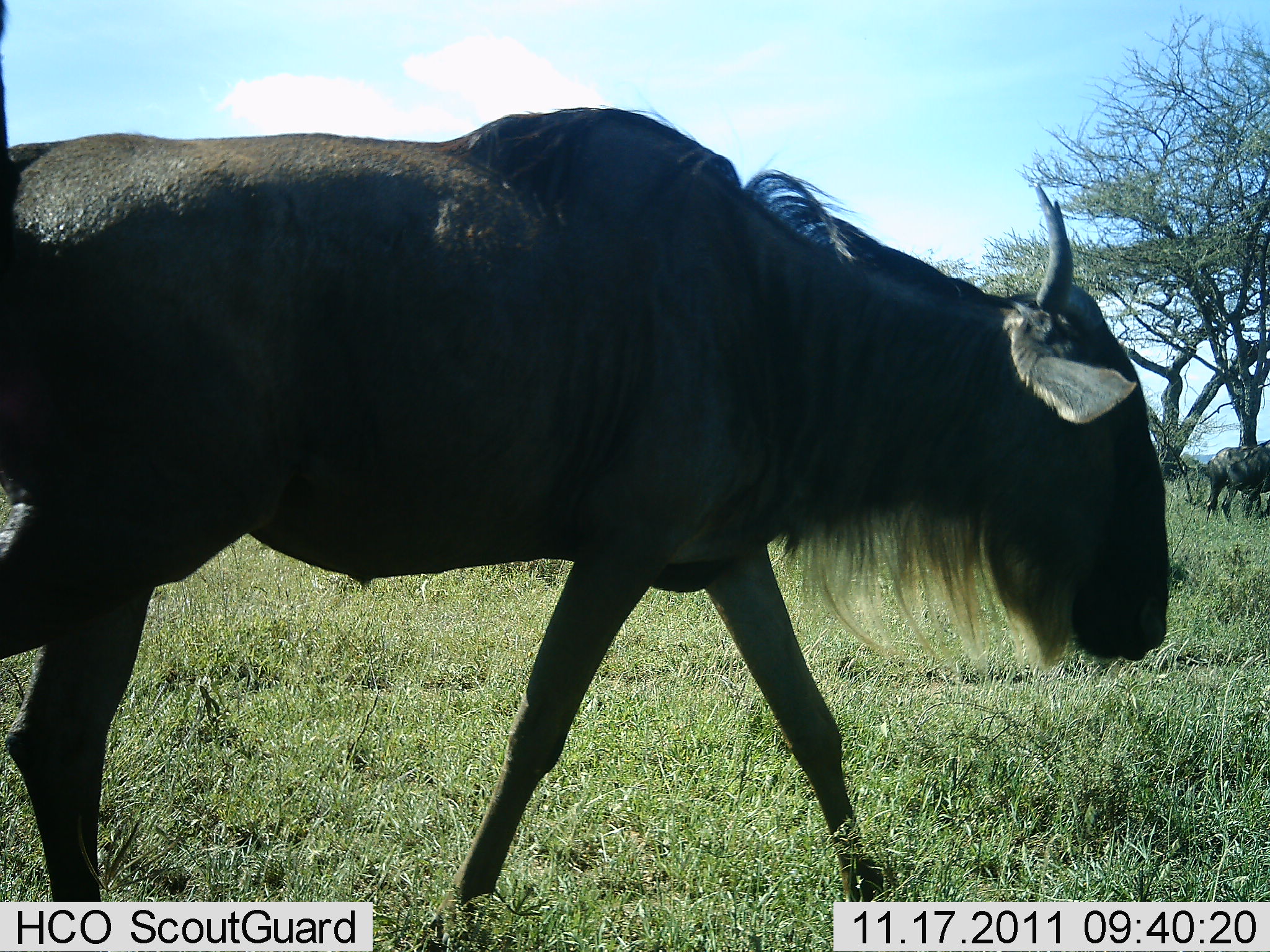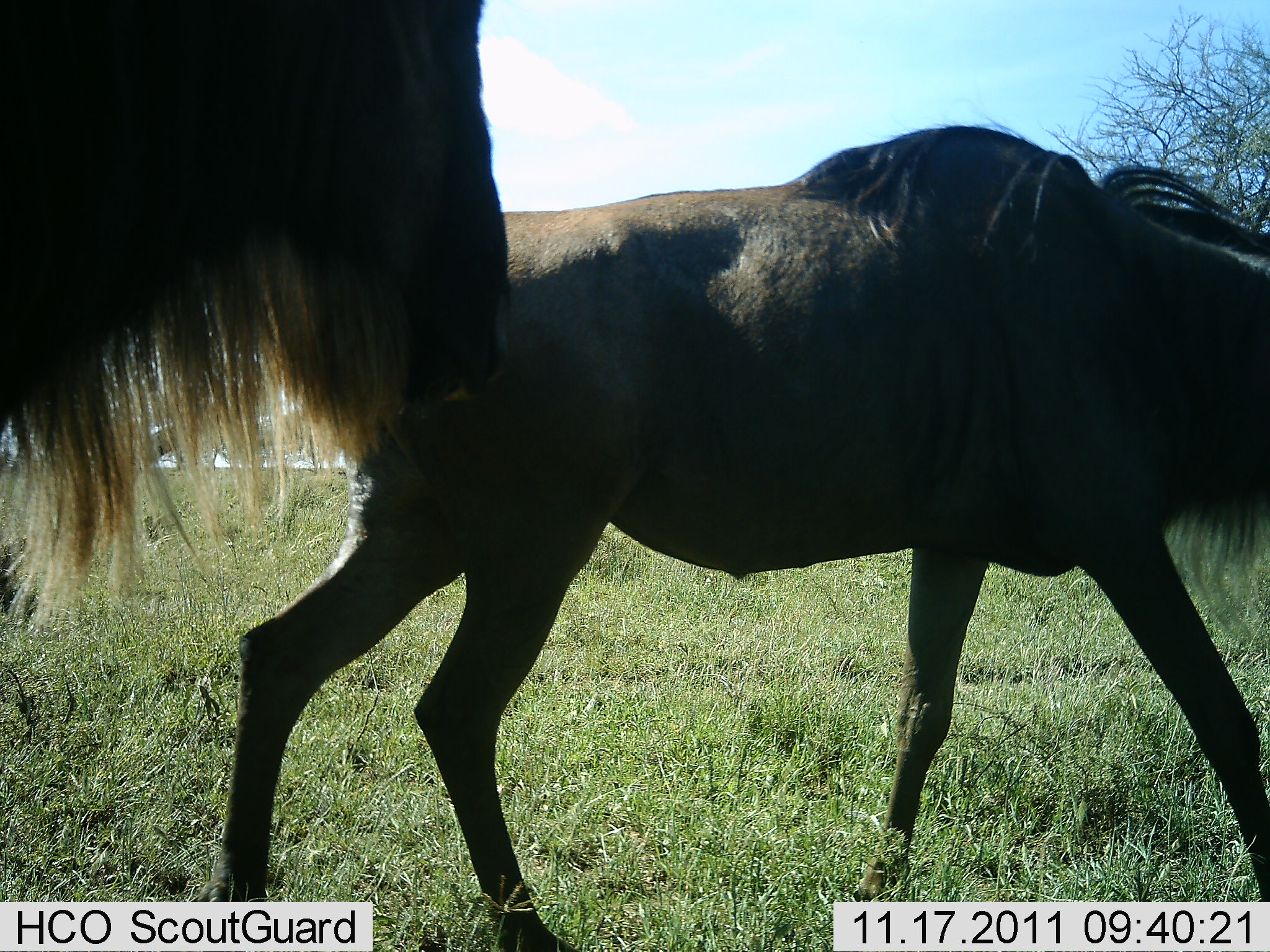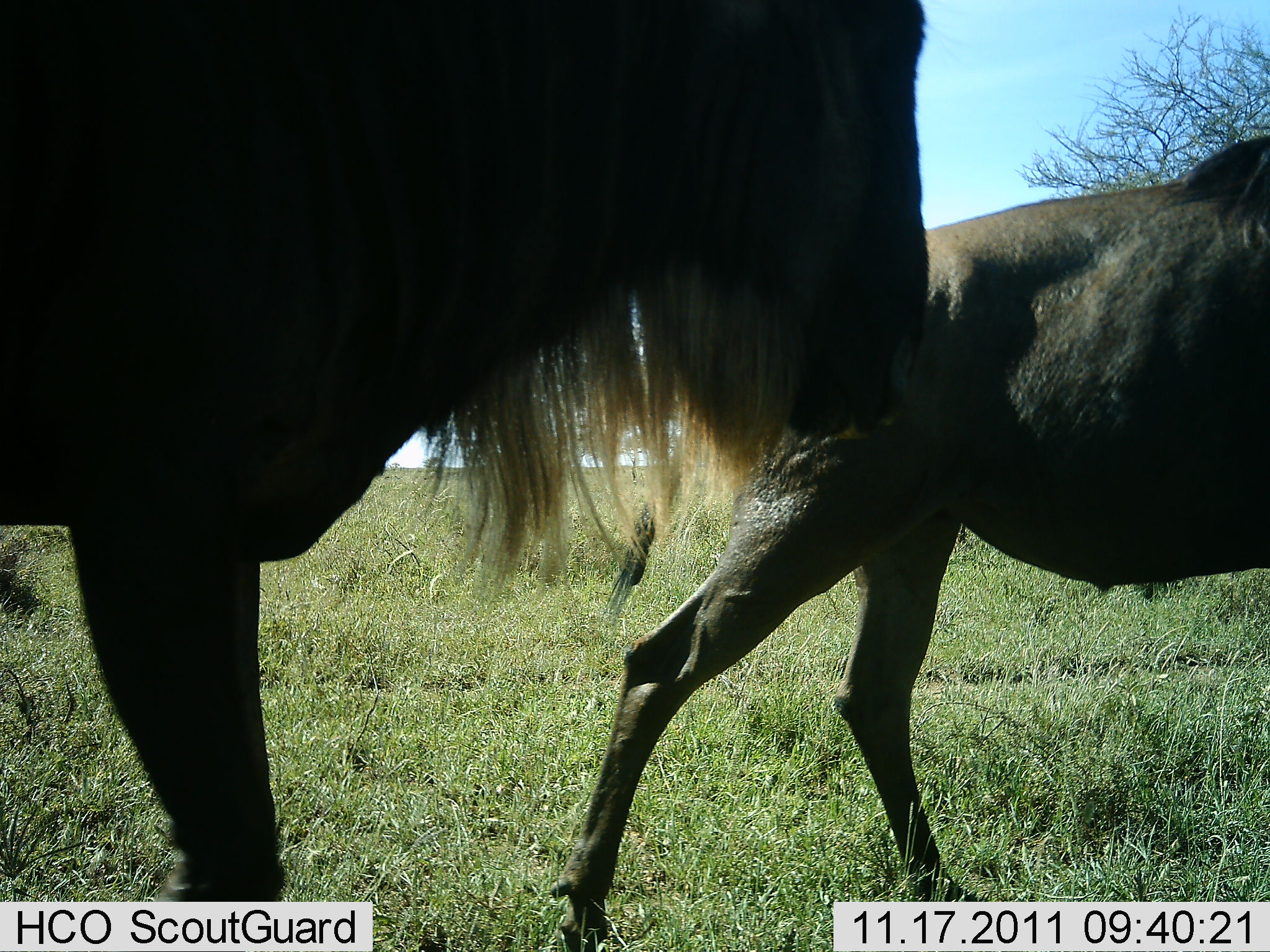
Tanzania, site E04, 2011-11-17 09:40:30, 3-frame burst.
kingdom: Animalia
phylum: Chordata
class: Mammalia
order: Artiodactyla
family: Bovidae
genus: Connochaetes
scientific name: Connochaetes taurinus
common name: blue wildebeest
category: wildebeest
Wildebeest (blue wildebeest) (Connochaetes taurinus), count 2. Behavior (volunteer vote fractions): standing 14%, resting 0%, moving 93%, interacting 0%. Young present (vote fraction): 0%. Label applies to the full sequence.